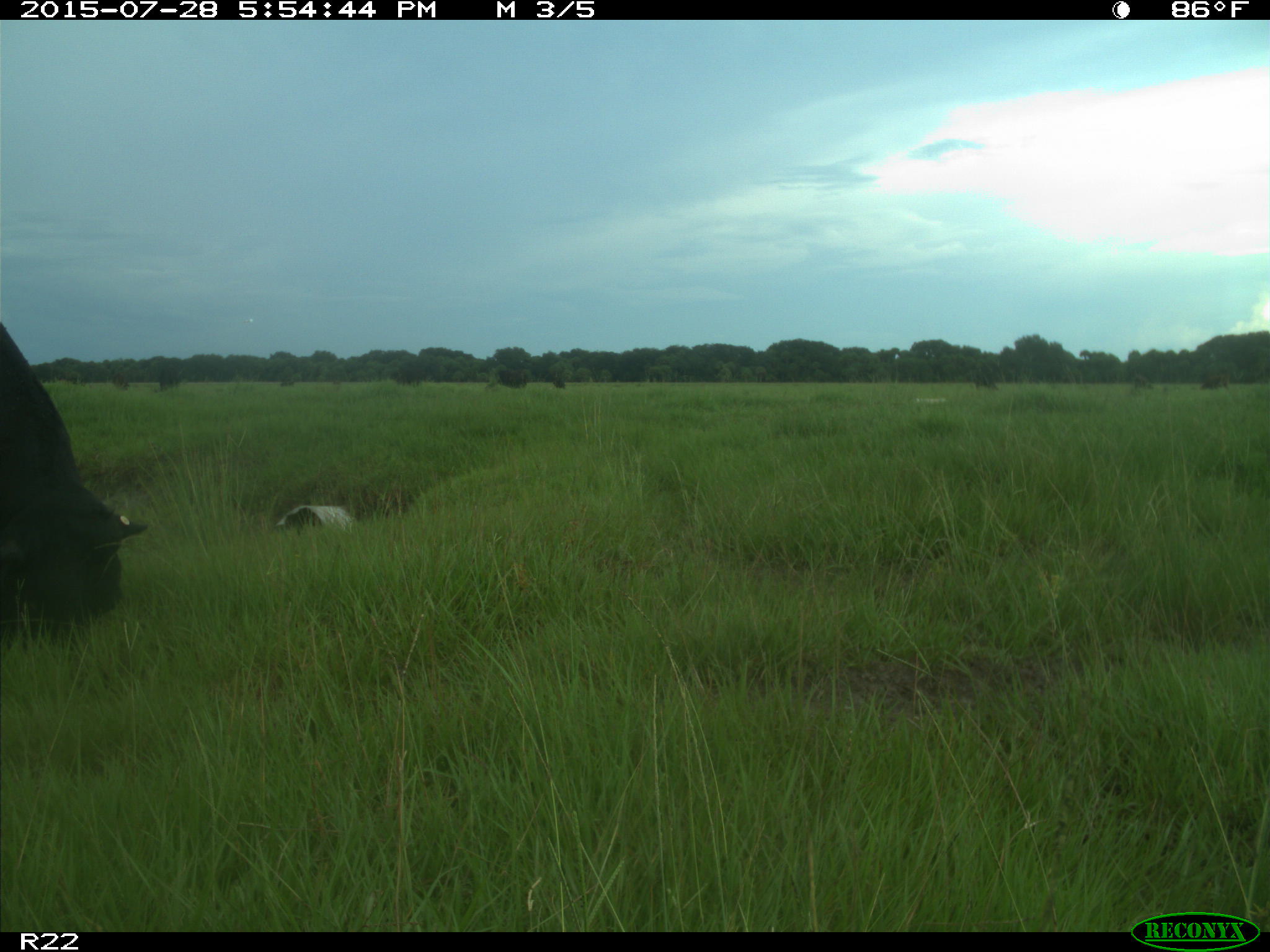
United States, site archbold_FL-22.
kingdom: Animalia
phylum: Chordata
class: Mammalia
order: Artiodactyla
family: Bovidae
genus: Bos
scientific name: Bos taurus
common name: domestic cow